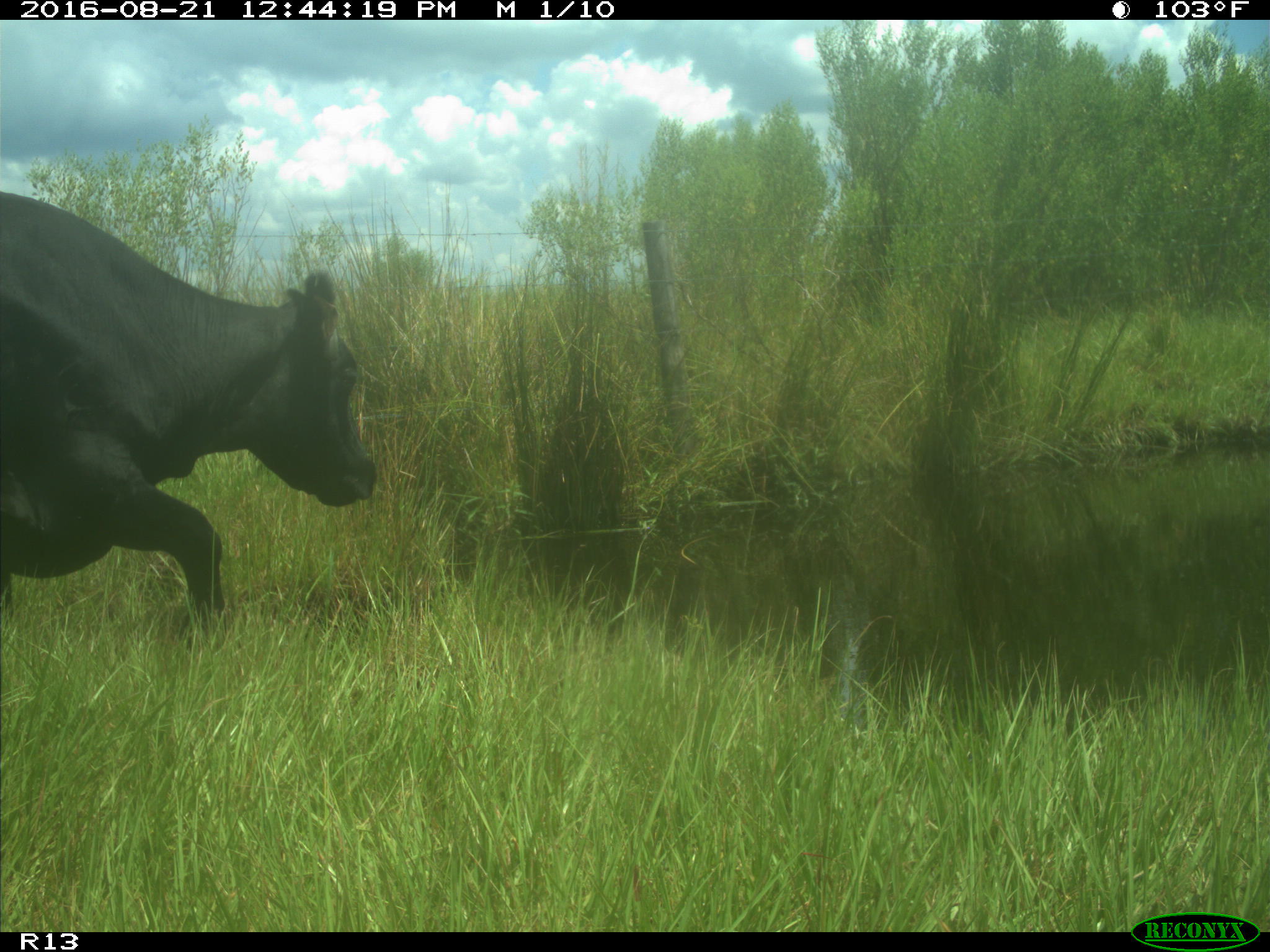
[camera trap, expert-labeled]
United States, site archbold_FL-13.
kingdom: Animalia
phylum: Chordata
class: Mammalia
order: Artiodactyla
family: Bovidae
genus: Bos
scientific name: Bos taurus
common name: domestic cow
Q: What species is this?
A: Bos taurus (domestic cow).